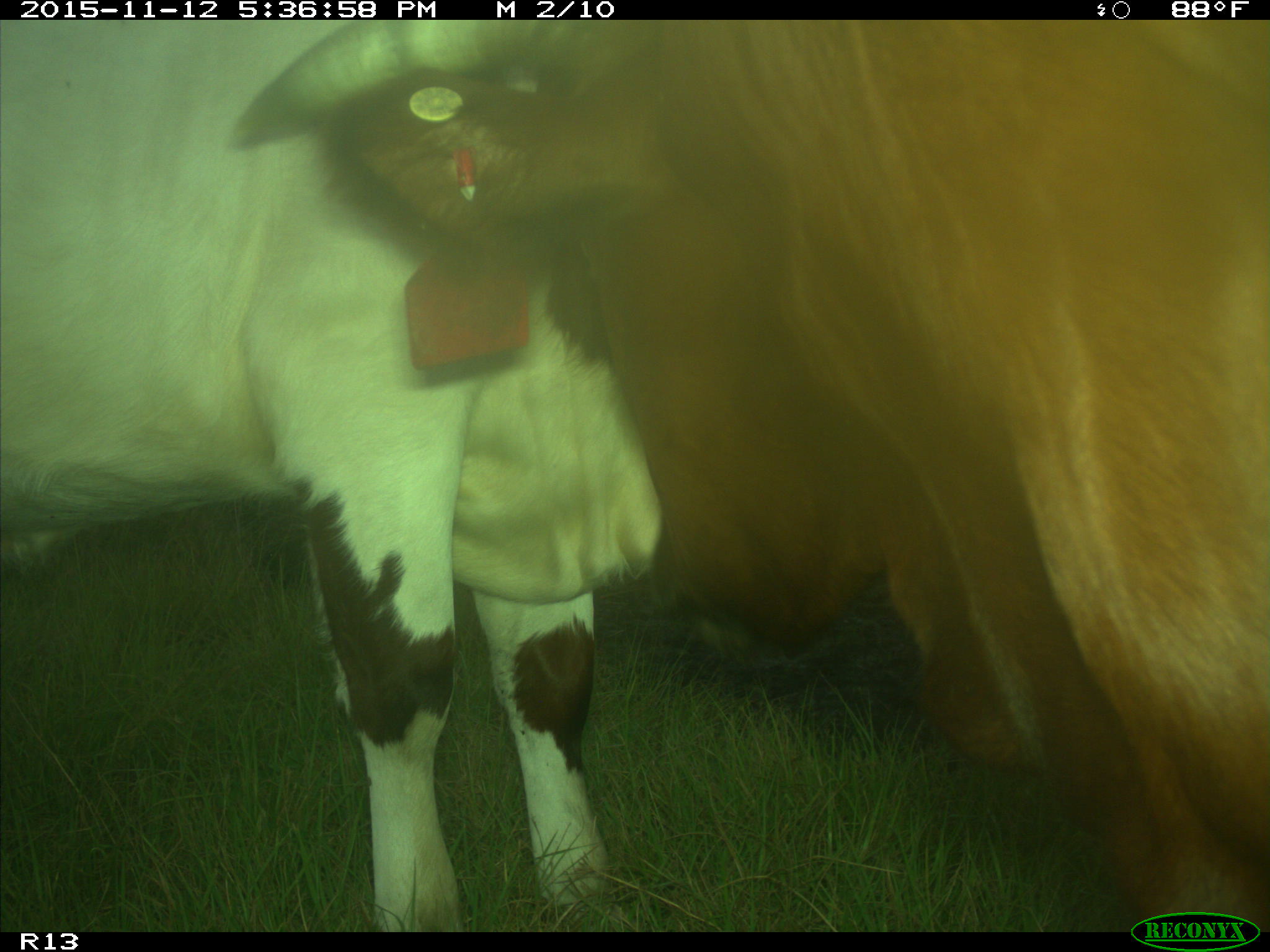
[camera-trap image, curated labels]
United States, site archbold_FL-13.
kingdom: Animalia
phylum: Chordata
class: Mammalia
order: Artiodactyla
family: Bovidae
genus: Bos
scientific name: Bos taurus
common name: domestic cow